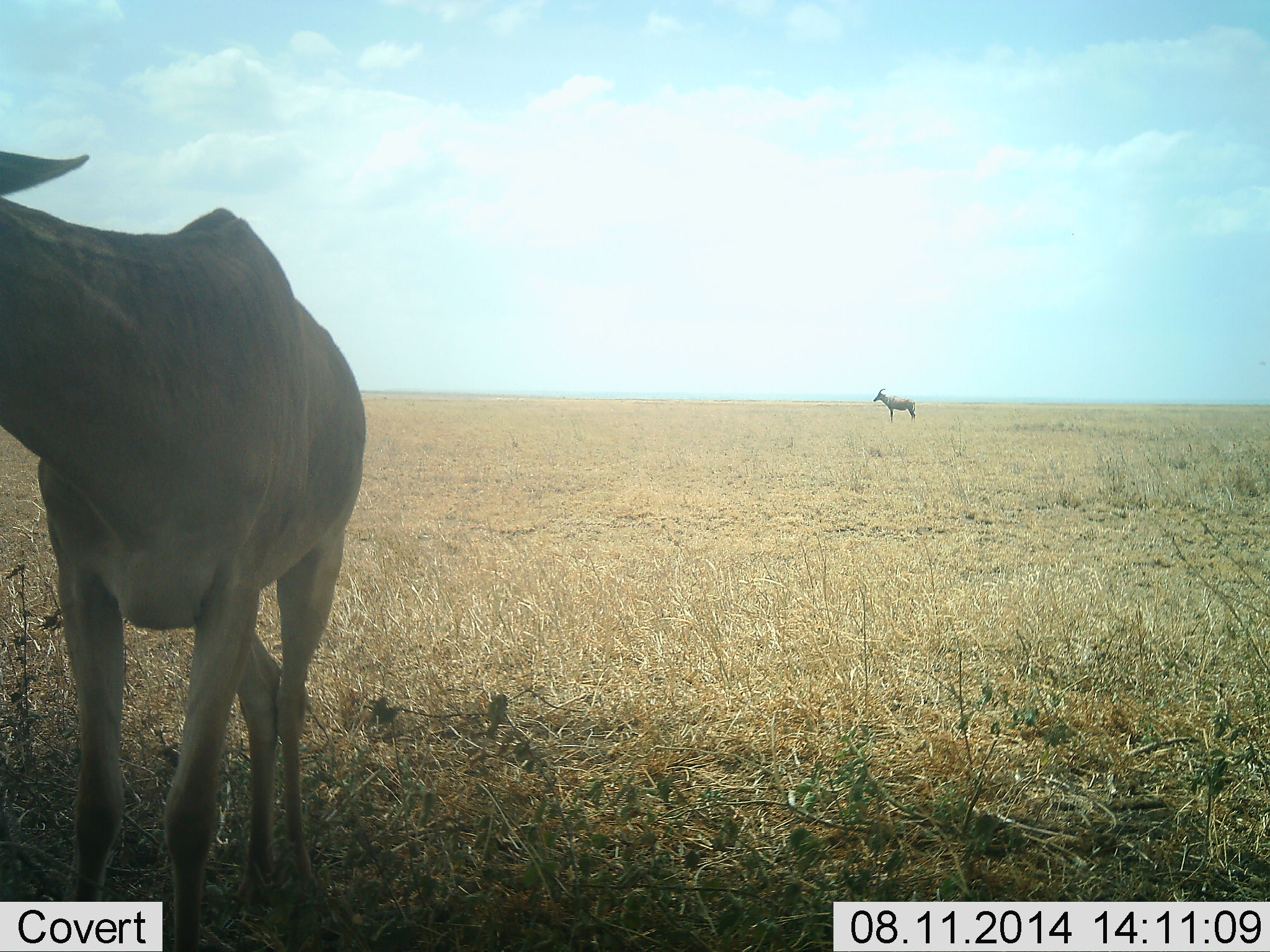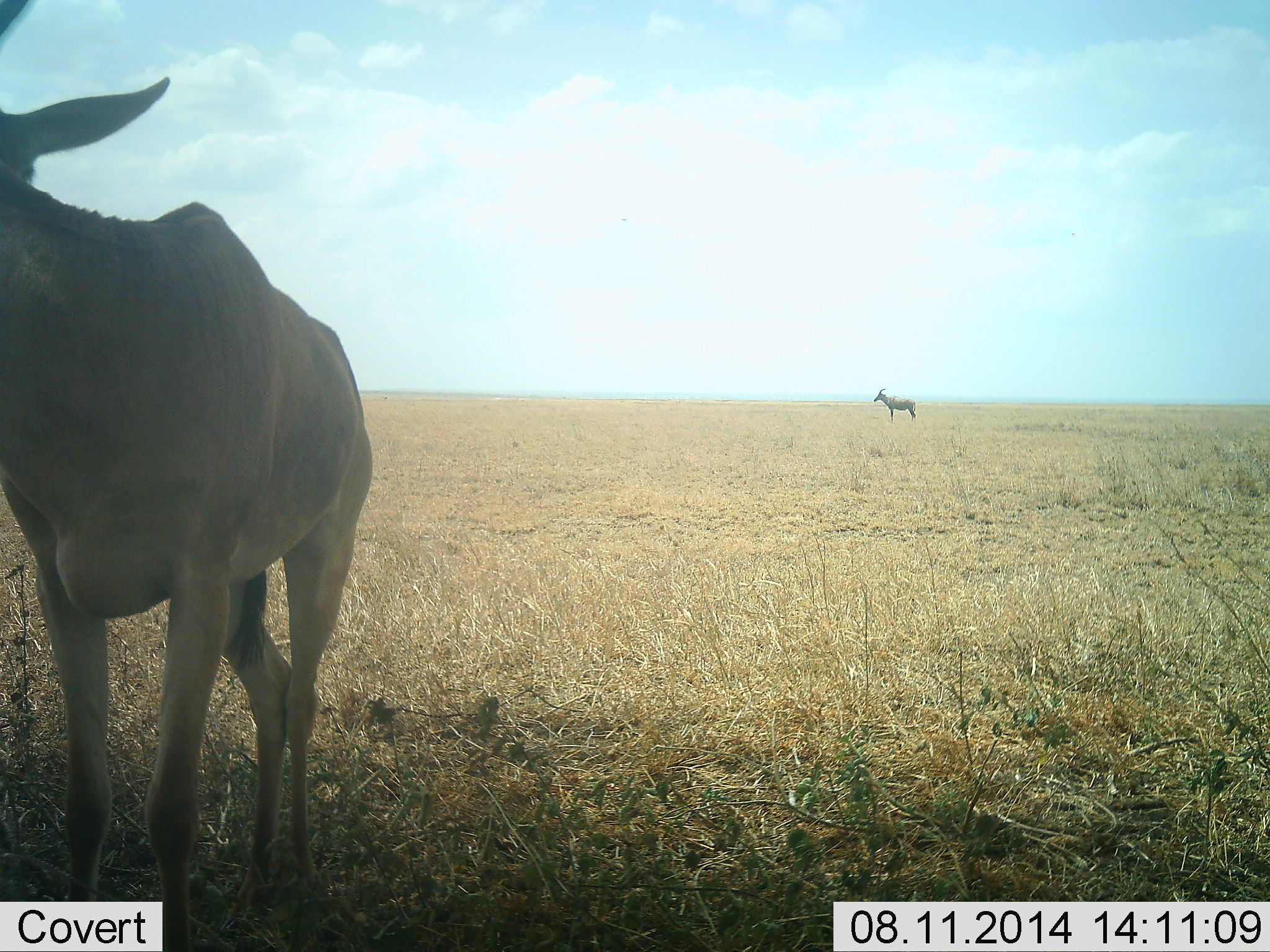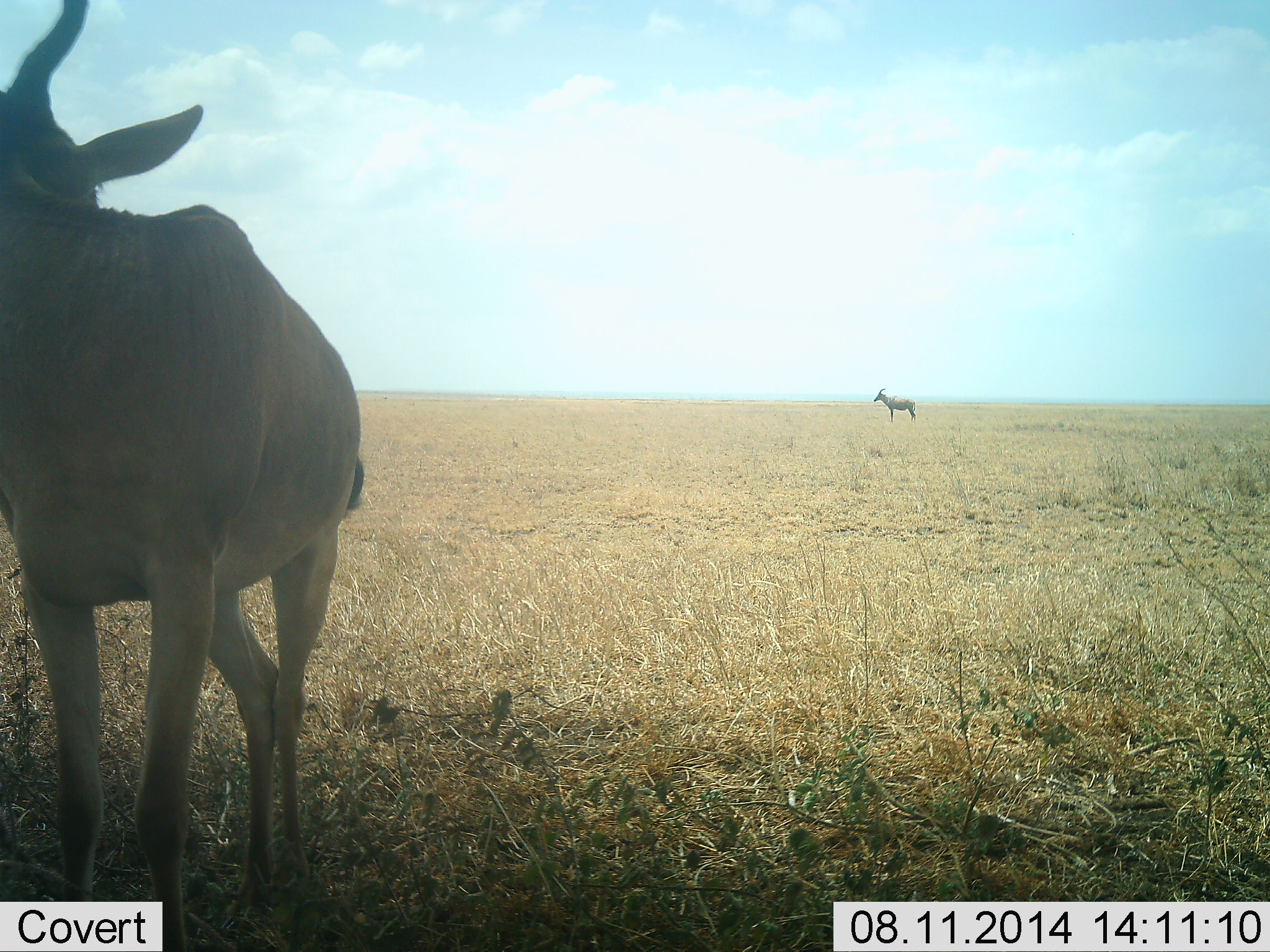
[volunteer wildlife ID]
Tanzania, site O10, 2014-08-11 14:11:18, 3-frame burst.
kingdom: Animalia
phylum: Chordata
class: Mammalia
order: Artiodactyla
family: Bovidae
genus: Alcelaphus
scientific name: Alcelaphus buselaphus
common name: hartebeest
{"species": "hartebeest (Alcelaphus buselaphus)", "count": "2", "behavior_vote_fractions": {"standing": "100%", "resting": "0%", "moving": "0%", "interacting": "0%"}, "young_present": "0%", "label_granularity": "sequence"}